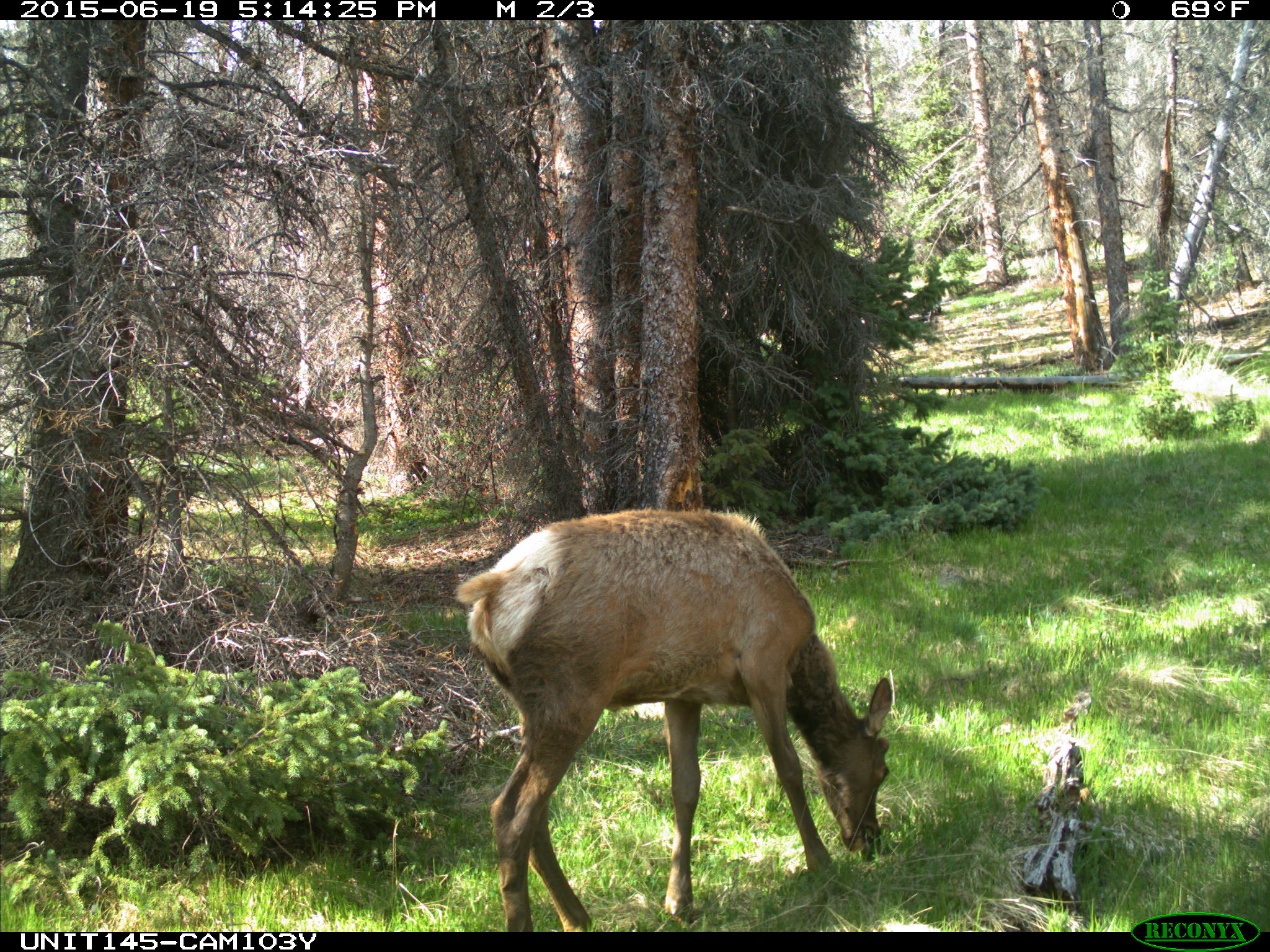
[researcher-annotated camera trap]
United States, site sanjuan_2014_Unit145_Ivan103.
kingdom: Animalia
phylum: Chordata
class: Mammalia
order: Artiodactyla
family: Cervidae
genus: Cervus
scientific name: Cervus elaphus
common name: red deer